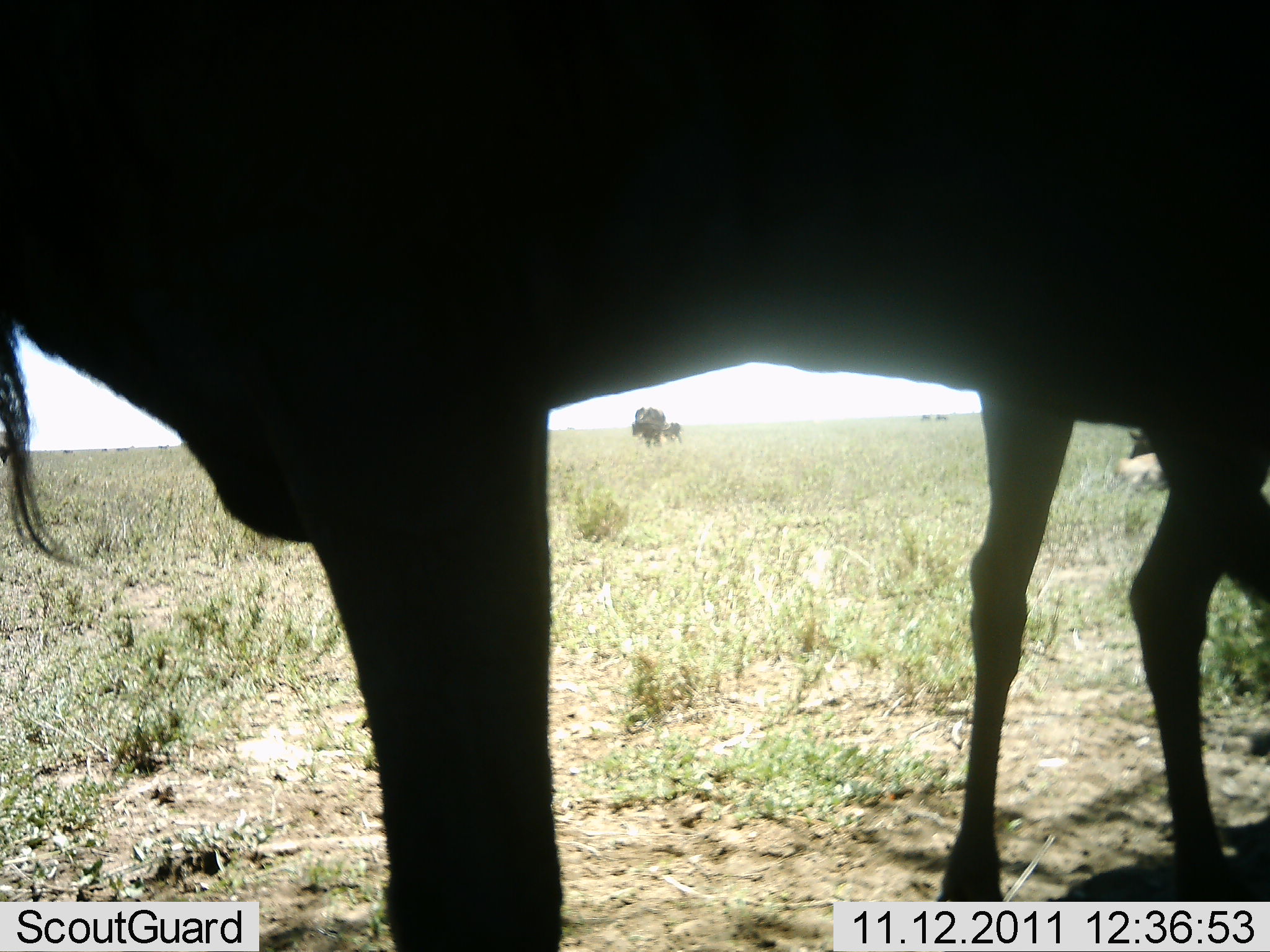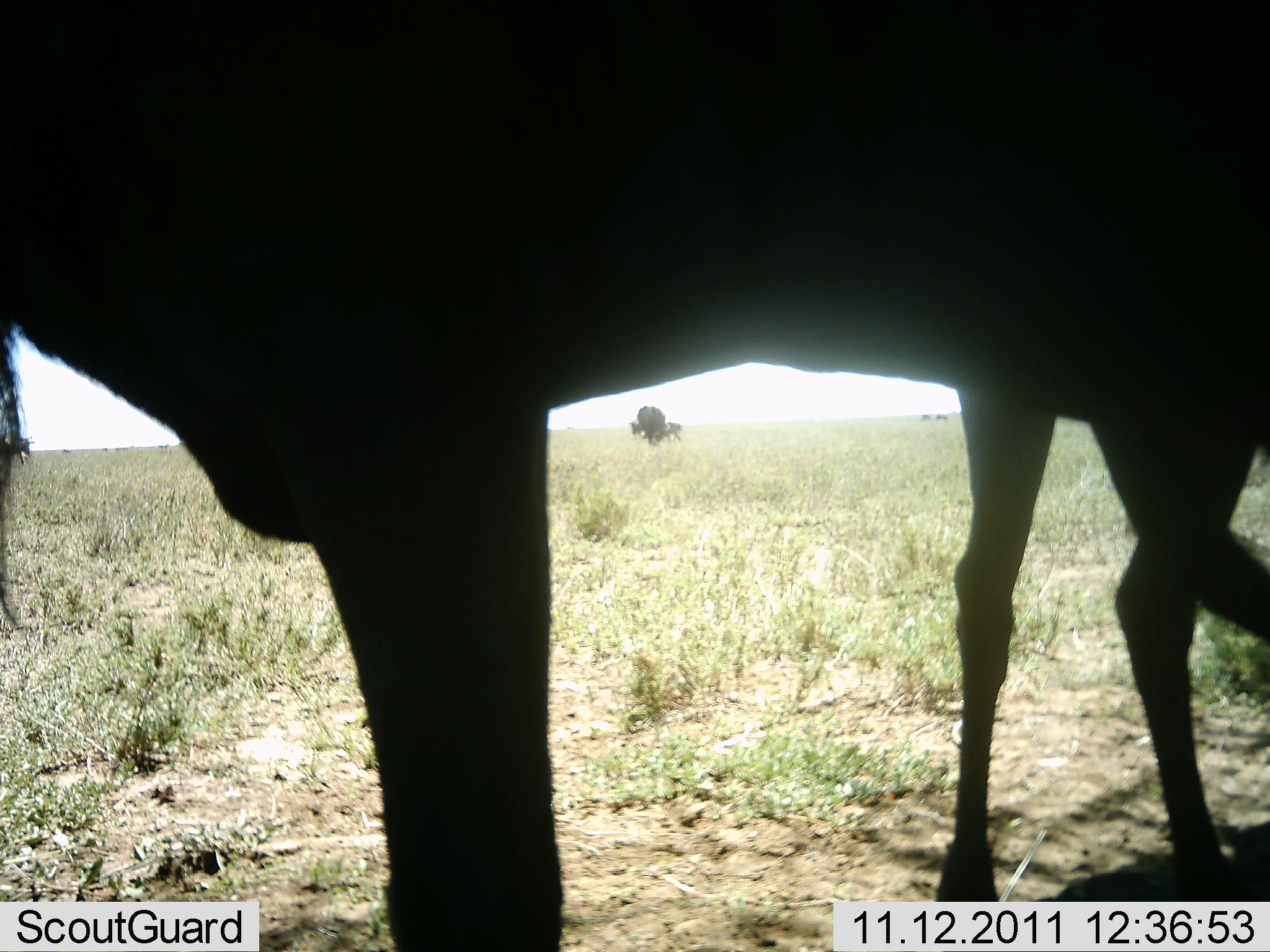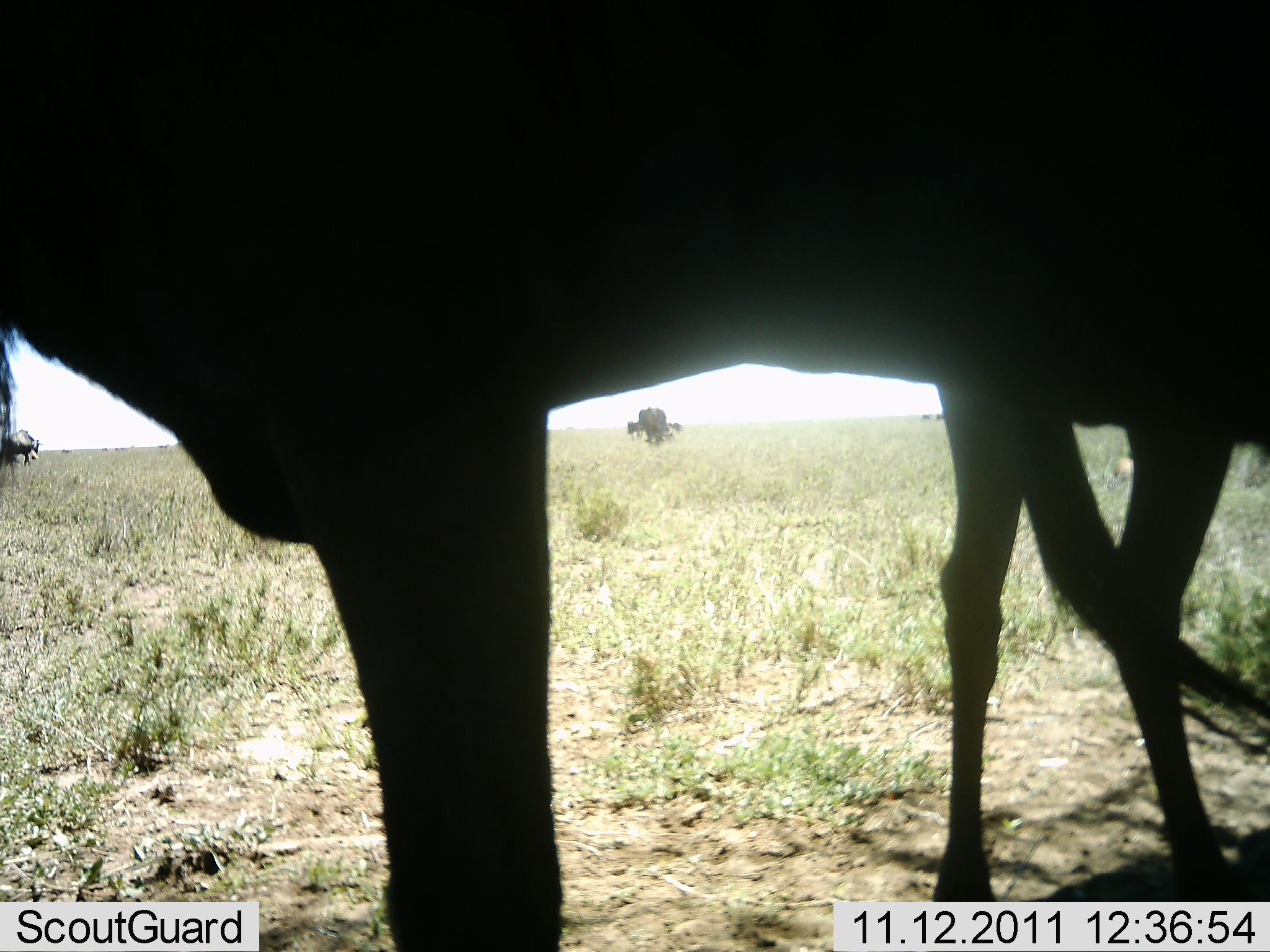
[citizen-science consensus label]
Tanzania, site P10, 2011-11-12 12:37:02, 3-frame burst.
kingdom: Animalia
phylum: Chordata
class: Mammalia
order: Artiodactyla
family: Bovidae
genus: Connochaetes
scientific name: Connochaetes taurinus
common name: blue wildebeest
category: wildebeest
Wildebeest (blue wildebeest) (Connochaetes taurinus), count 2. Behavior (volunteer vote fractions): standing 85%, resting 0%, moving 23%, interacting 0%. Young present (vote fraction): 8%. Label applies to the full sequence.